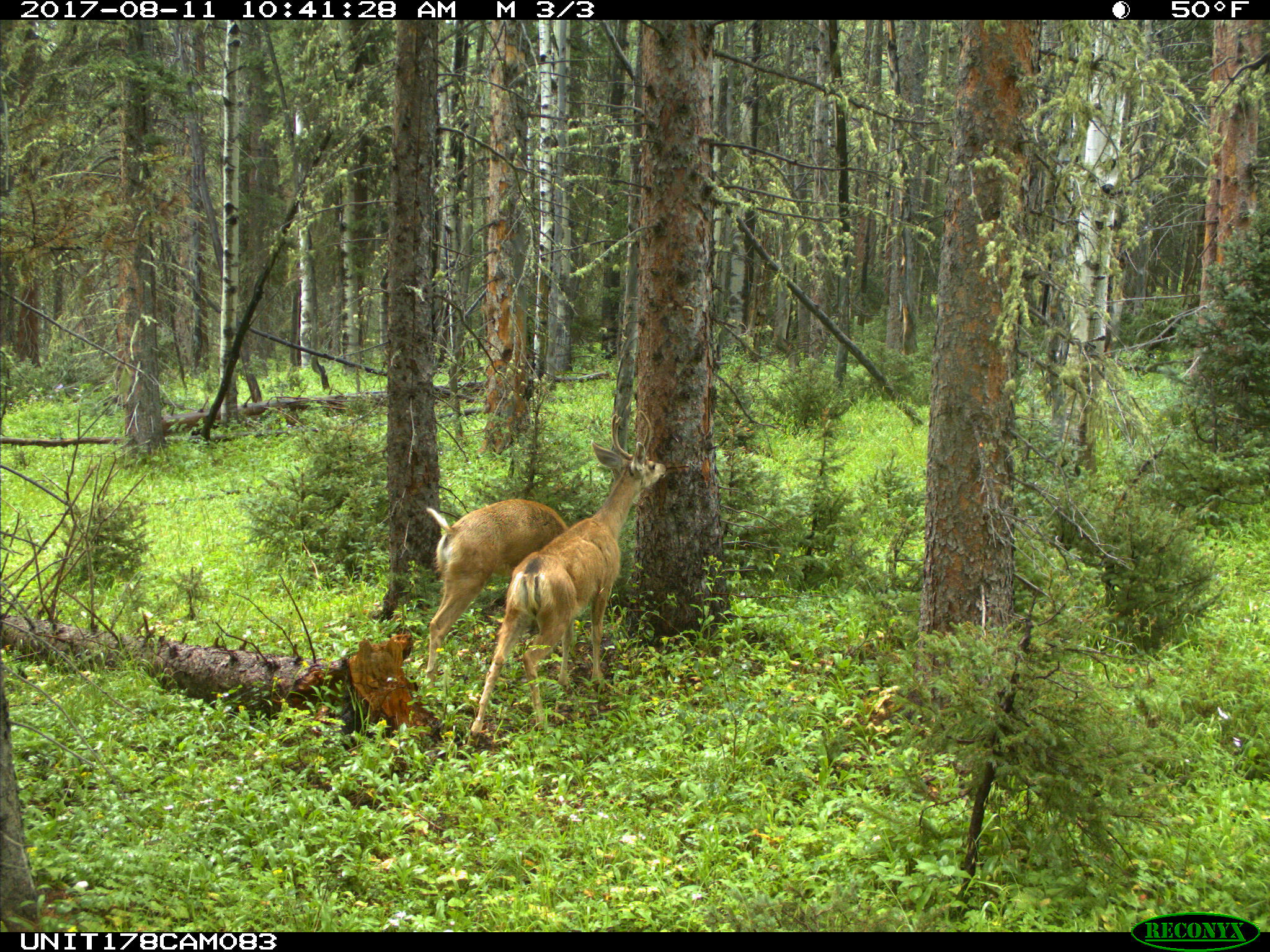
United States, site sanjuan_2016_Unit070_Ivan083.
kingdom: Animalia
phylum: Chordata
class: Mammalia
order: Artiodactyla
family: Cervidae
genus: Odocoileus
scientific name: Odocoileus hemionus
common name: mule deer